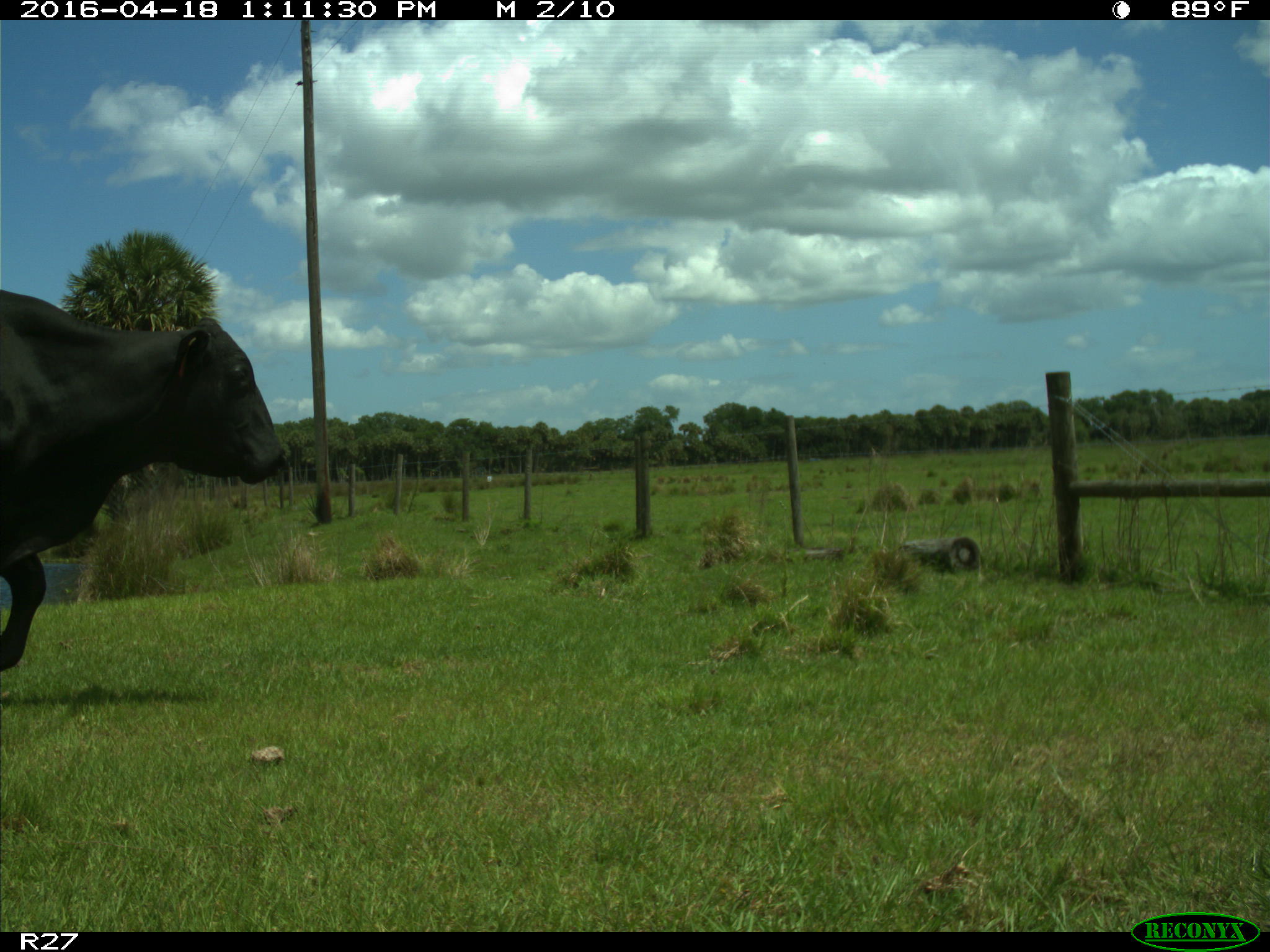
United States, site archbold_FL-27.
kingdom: Animalia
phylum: Chordata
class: Mammalia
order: Artiodactyla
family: Bovidae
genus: Bos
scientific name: Bos taurus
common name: domestic cow